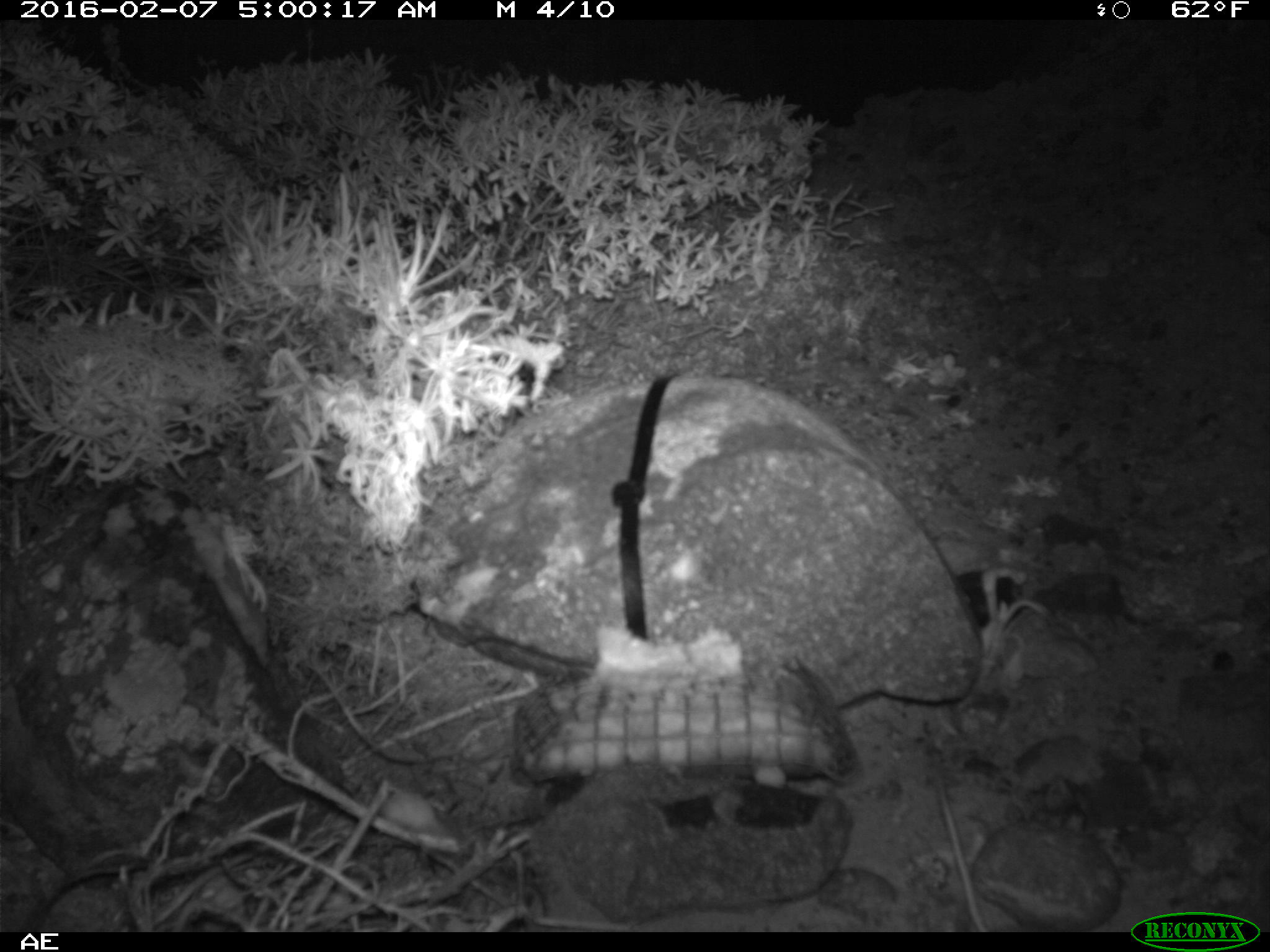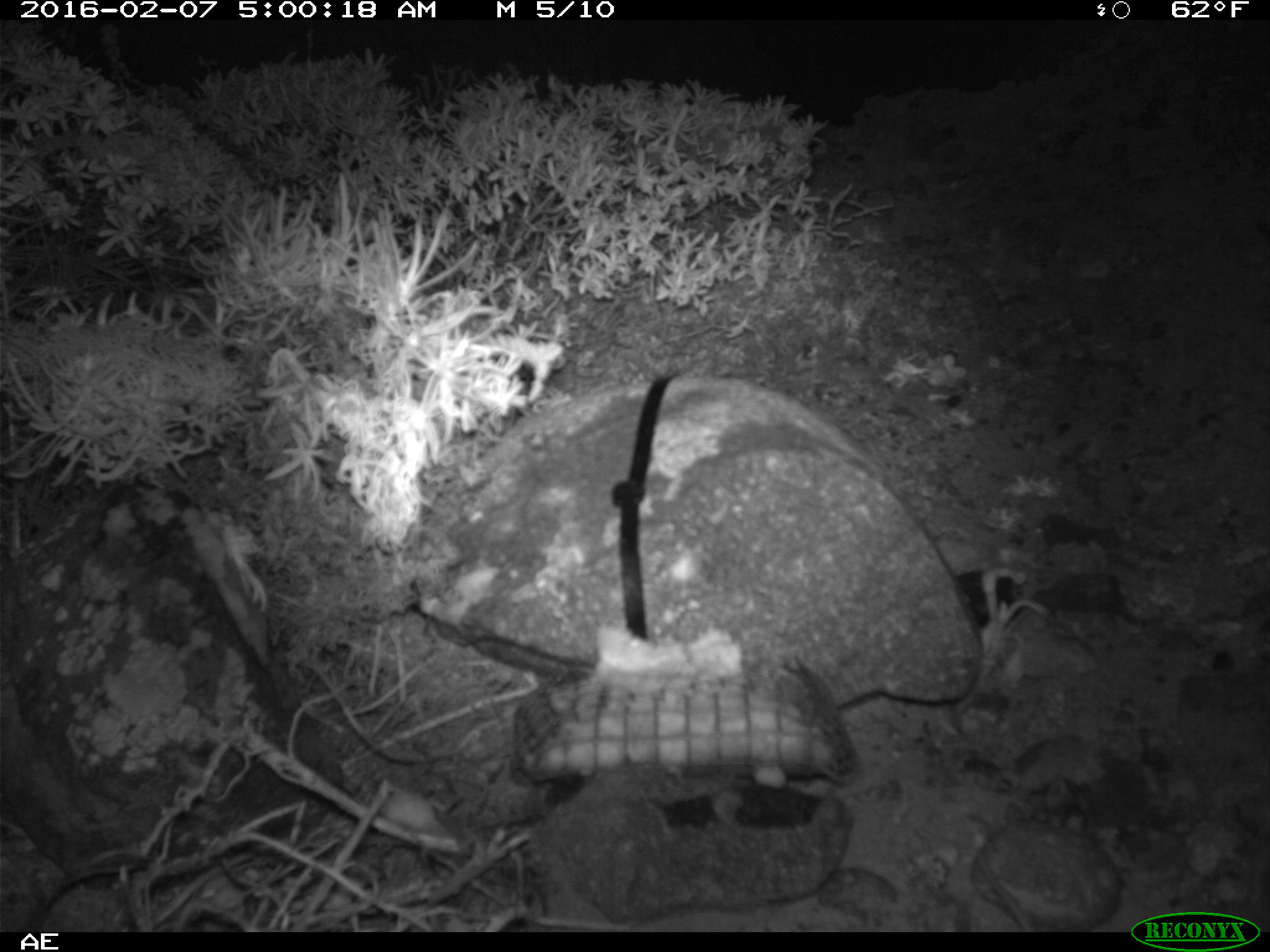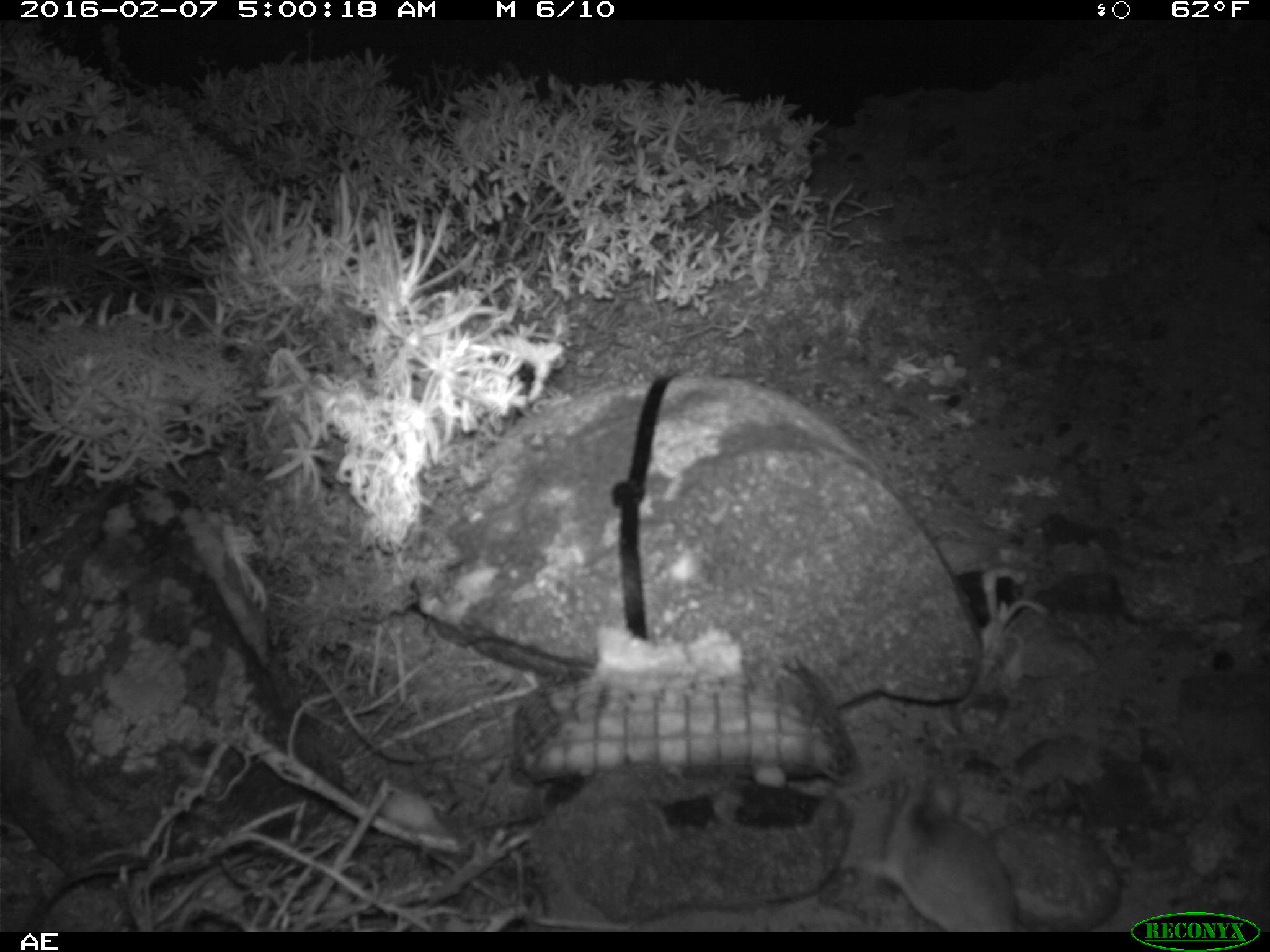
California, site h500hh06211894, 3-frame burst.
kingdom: Animalia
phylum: Chordata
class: Mammalia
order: Rodentia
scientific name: Rodentia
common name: rodent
Rodent (Rodentia).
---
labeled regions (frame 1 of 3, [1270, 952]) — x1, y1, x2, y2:
rodent: 928, 764, 989, 932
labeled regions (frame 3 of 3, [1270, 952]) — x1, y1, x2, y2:
rodent: 854, 764, 1029, 933